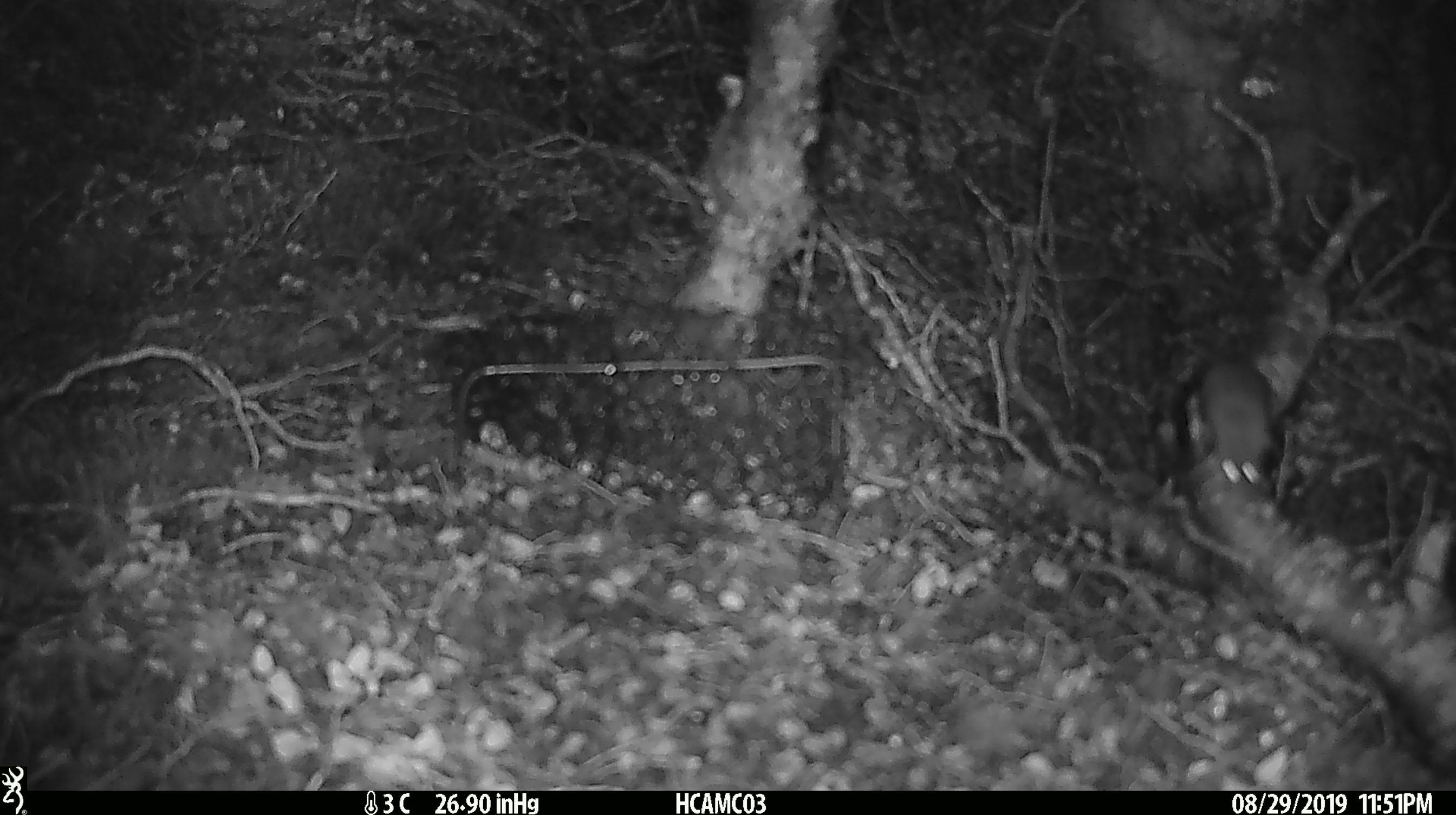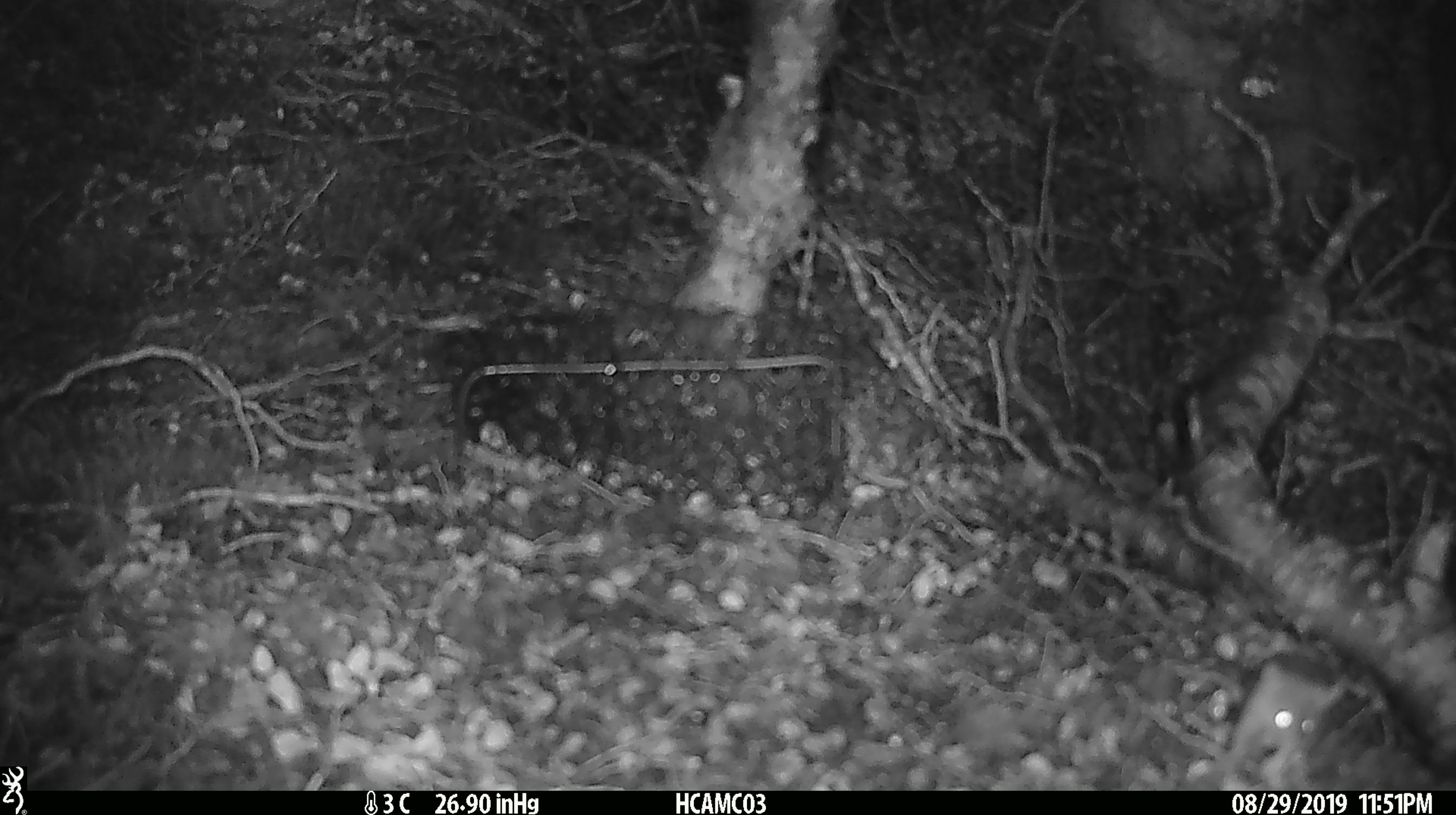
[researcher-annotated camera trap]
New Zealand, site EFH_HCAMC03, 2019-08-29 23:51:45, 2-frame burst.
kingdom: Animalia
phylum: Chordata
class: Mammalia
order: Rodentia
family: Muridae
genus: Mus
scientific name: Mus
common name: mouse